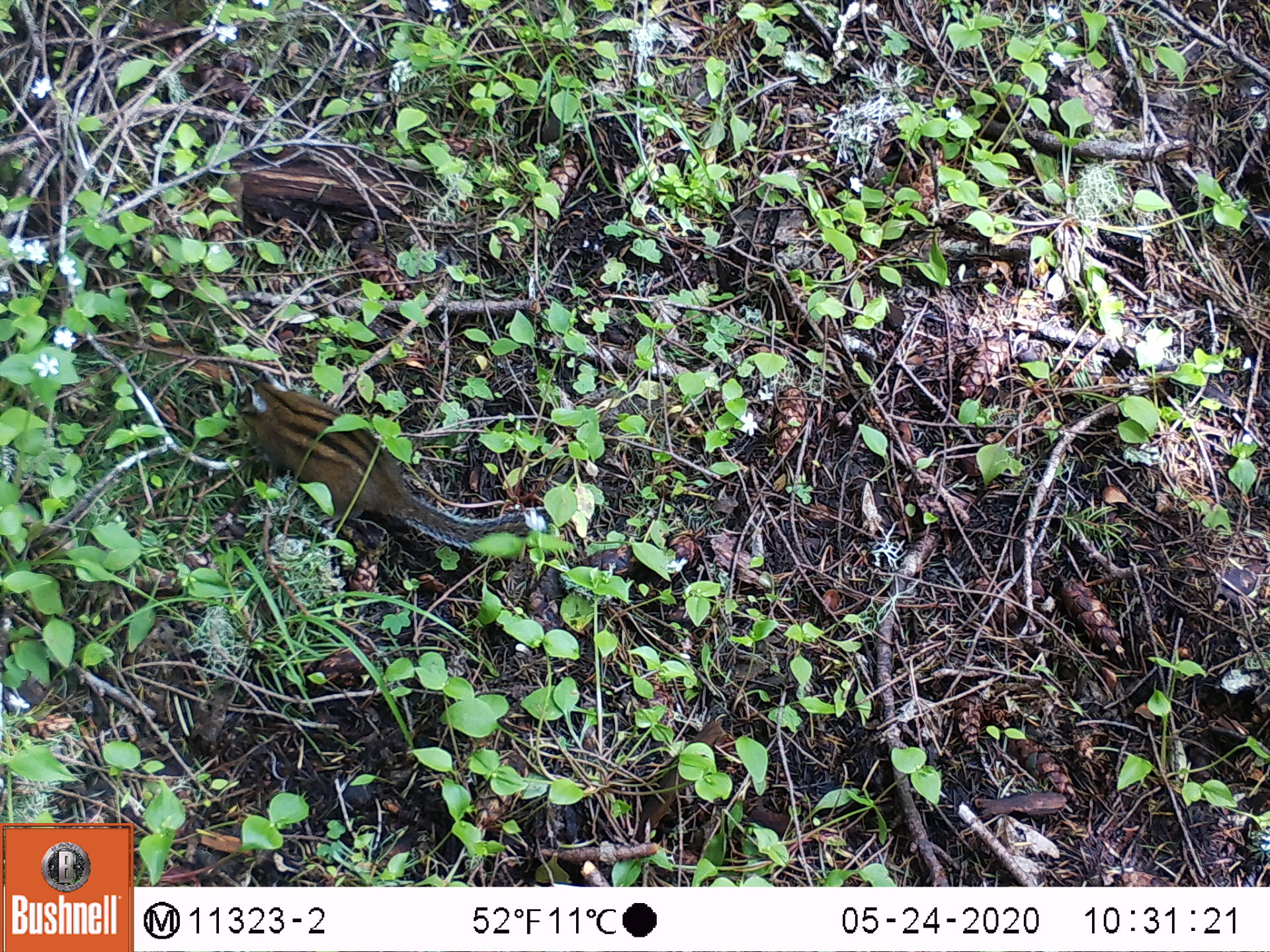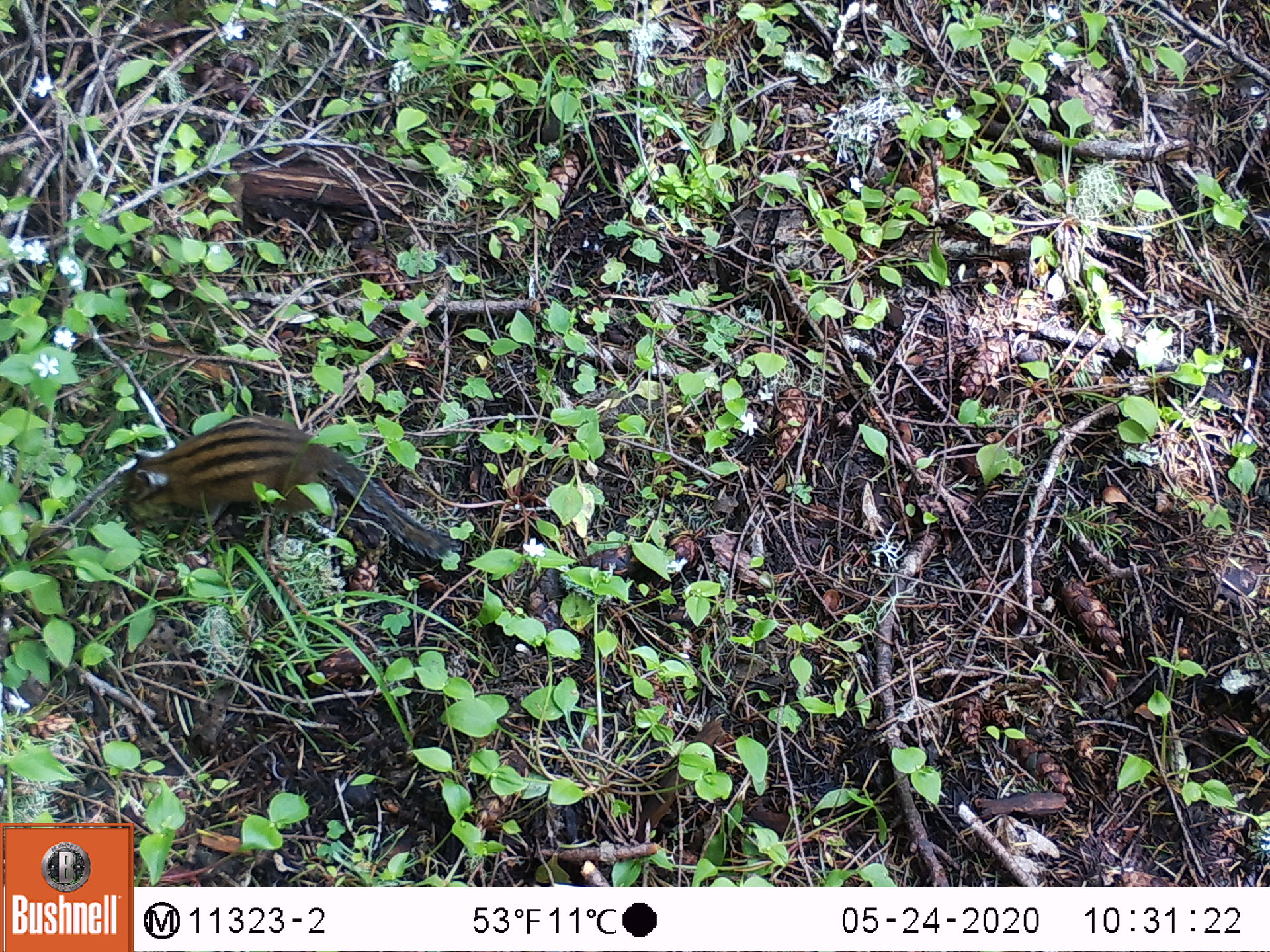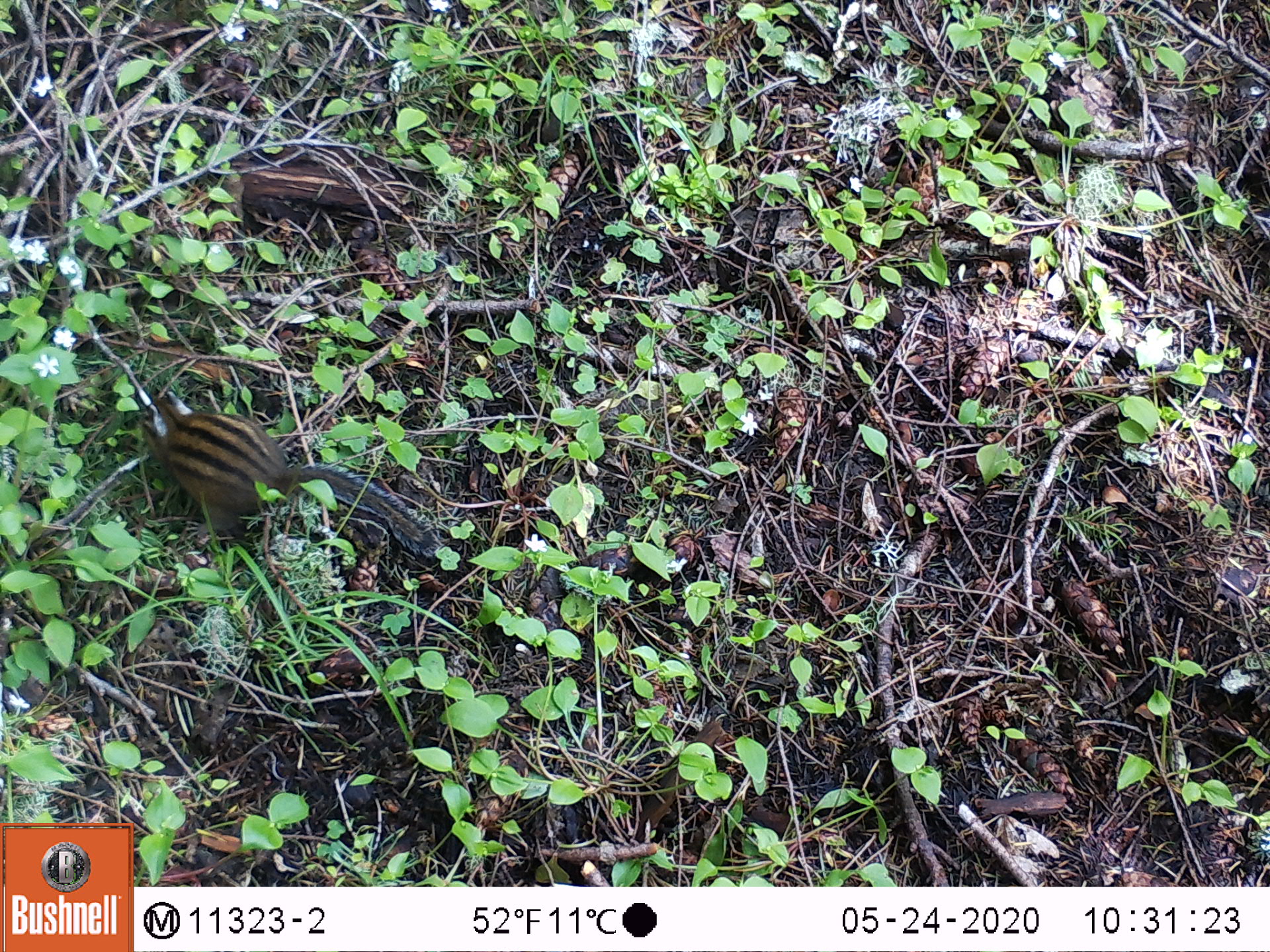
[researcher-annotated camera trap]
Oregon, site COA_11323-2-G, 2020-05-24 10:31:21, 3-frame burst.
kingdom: Animalia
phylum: Chordata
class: Mammalia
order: Rodentia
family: Sciuridae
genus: Neotamias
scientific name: Neotamias townsendii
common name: townsend's chipmunk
Townsend's chipmunk (Neotamias townsendii).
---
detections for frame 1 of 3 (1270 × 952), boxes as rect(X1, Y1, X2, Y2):
townsend's chipmunk: rect(236, 368, 532, 549)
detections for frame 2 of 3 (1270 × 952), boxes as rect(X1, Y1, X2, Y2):
townsend's chipmunk: rect(111, 407, 461, 565)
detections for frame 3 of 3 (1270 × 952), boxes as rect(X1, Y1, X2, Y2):
townsend's chipmunk: rect(130, 385, 445, 560)